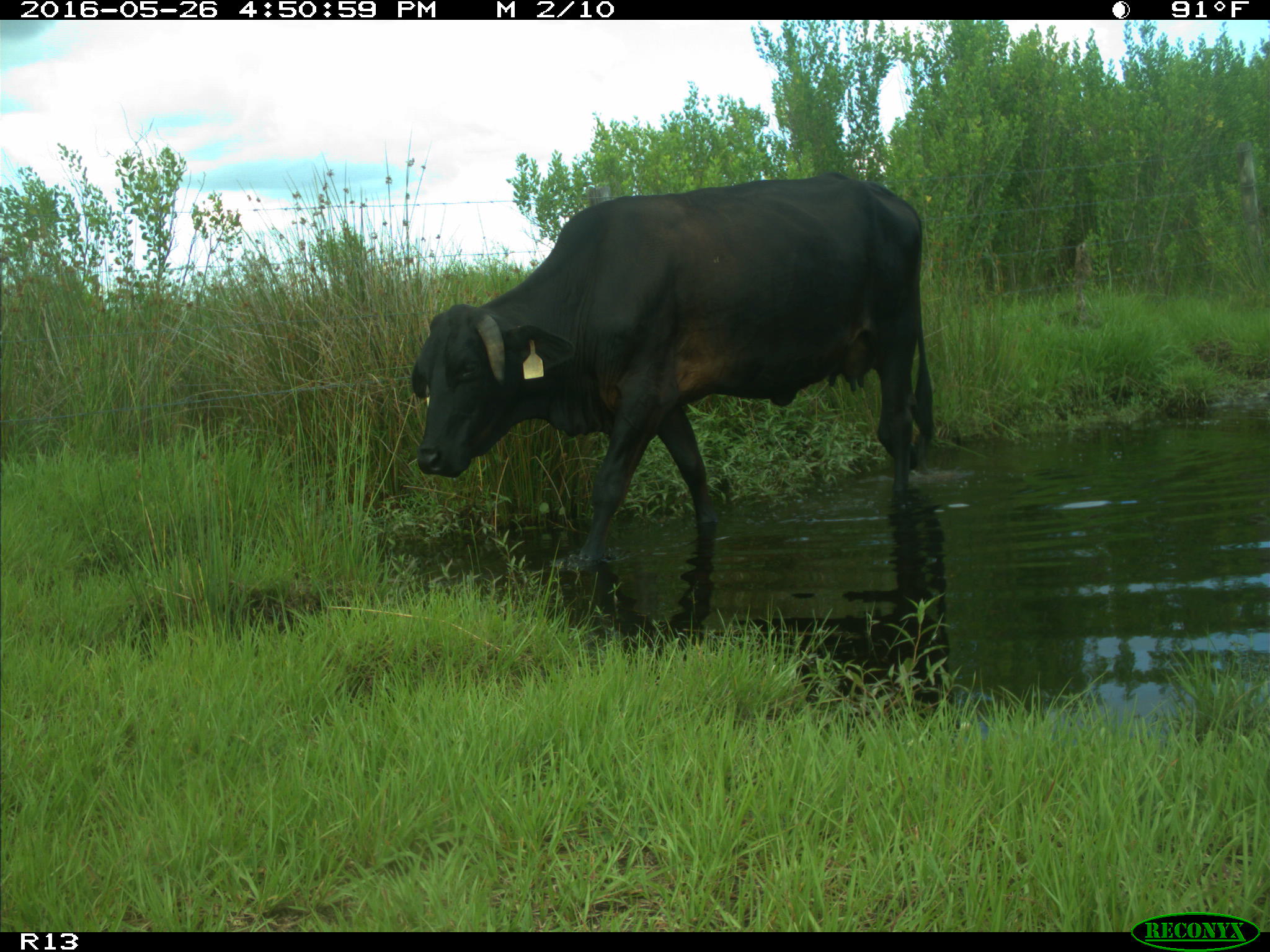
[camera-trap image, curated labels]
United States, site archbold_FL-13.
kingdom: Animalia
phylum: Chordata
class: Mammalia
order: Artiodactyla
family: Bovidae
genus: Bos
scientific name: Bos taurus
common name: domestic cow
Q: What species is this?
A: Bos taurus (domestic cow).